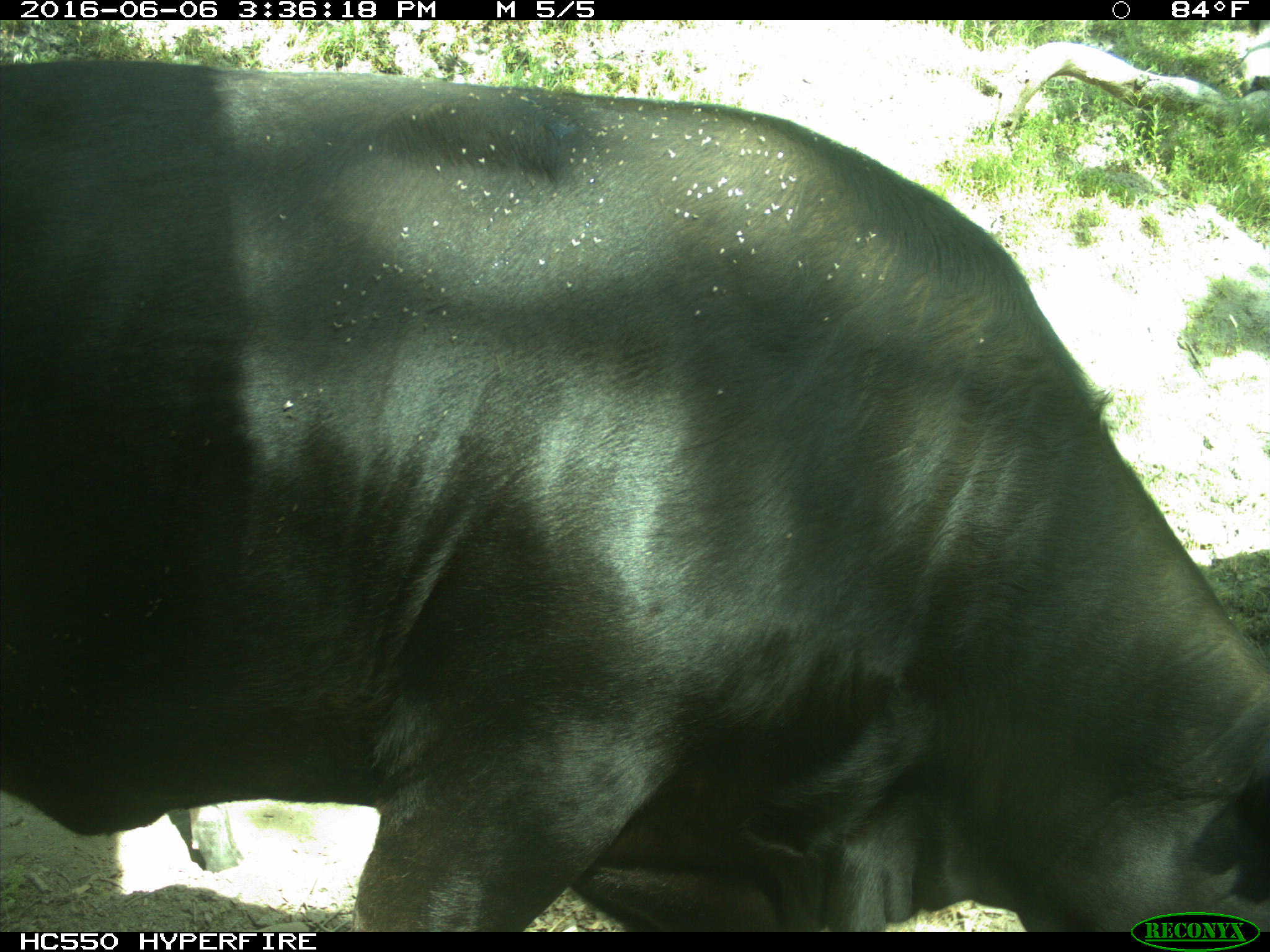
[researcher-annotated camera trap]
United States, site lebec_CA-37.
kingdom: Animalia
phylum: Chordata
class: Mammalia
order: Artiodactyla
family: Bovidae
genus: Bos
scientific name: Bos taurus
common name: domestic cow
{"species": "Bos taurus (domestic cow)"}